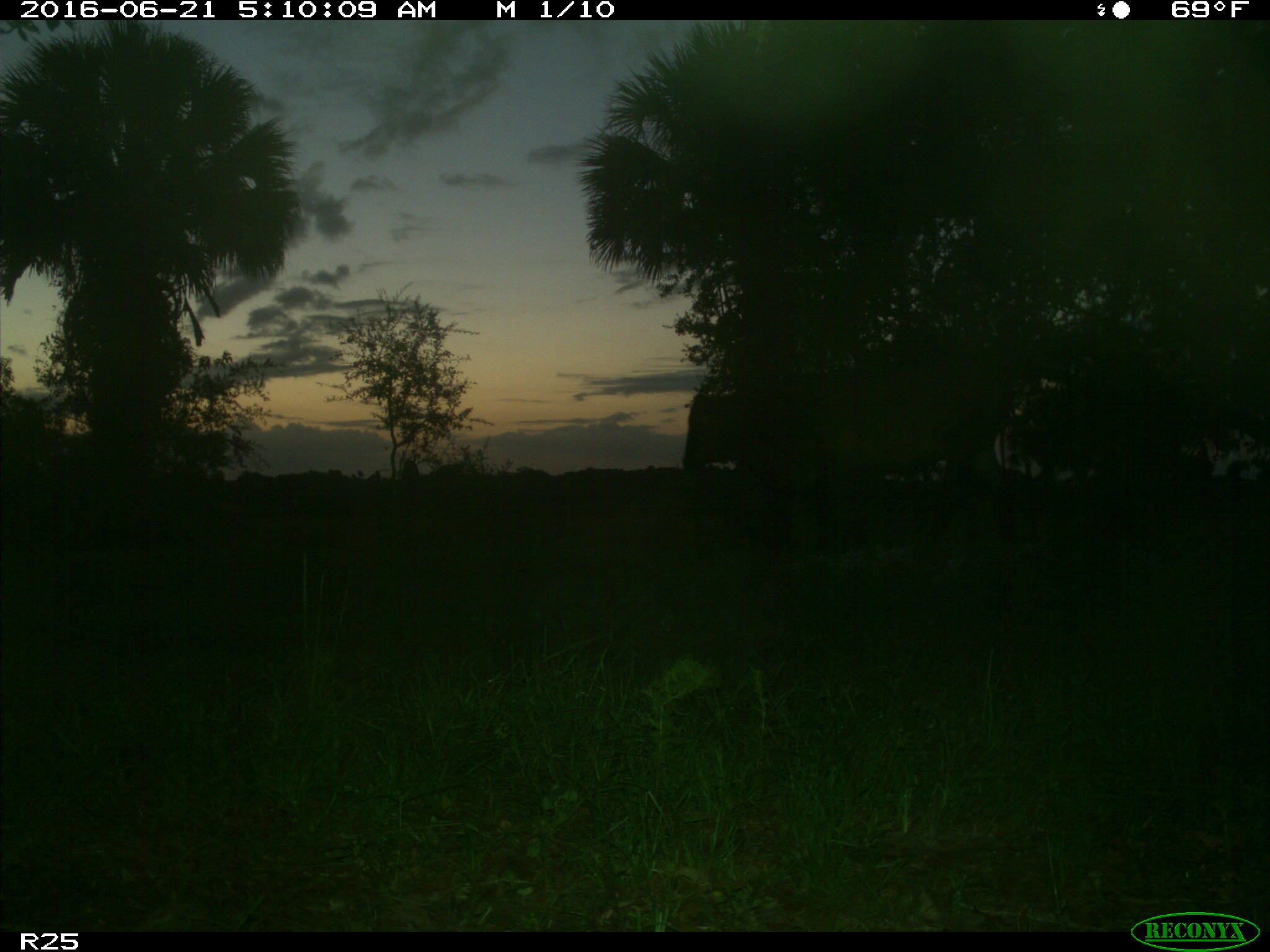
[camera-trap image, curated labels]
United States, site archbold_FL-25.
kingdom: Animalia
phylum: Chordata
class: Mammalia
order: Artiodactyla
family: Bovidae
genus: Bos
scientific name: Bos taurus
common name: domestic cow